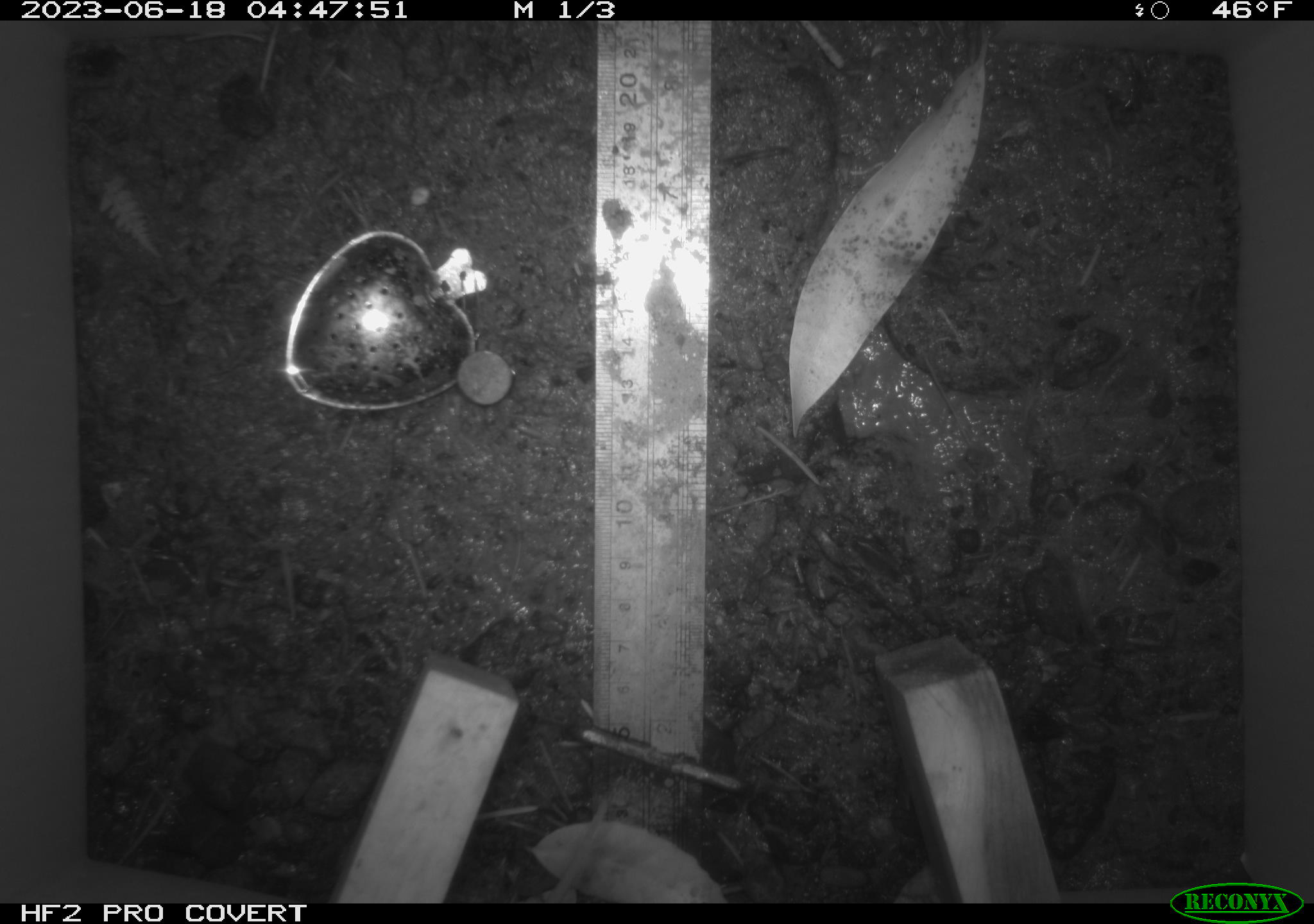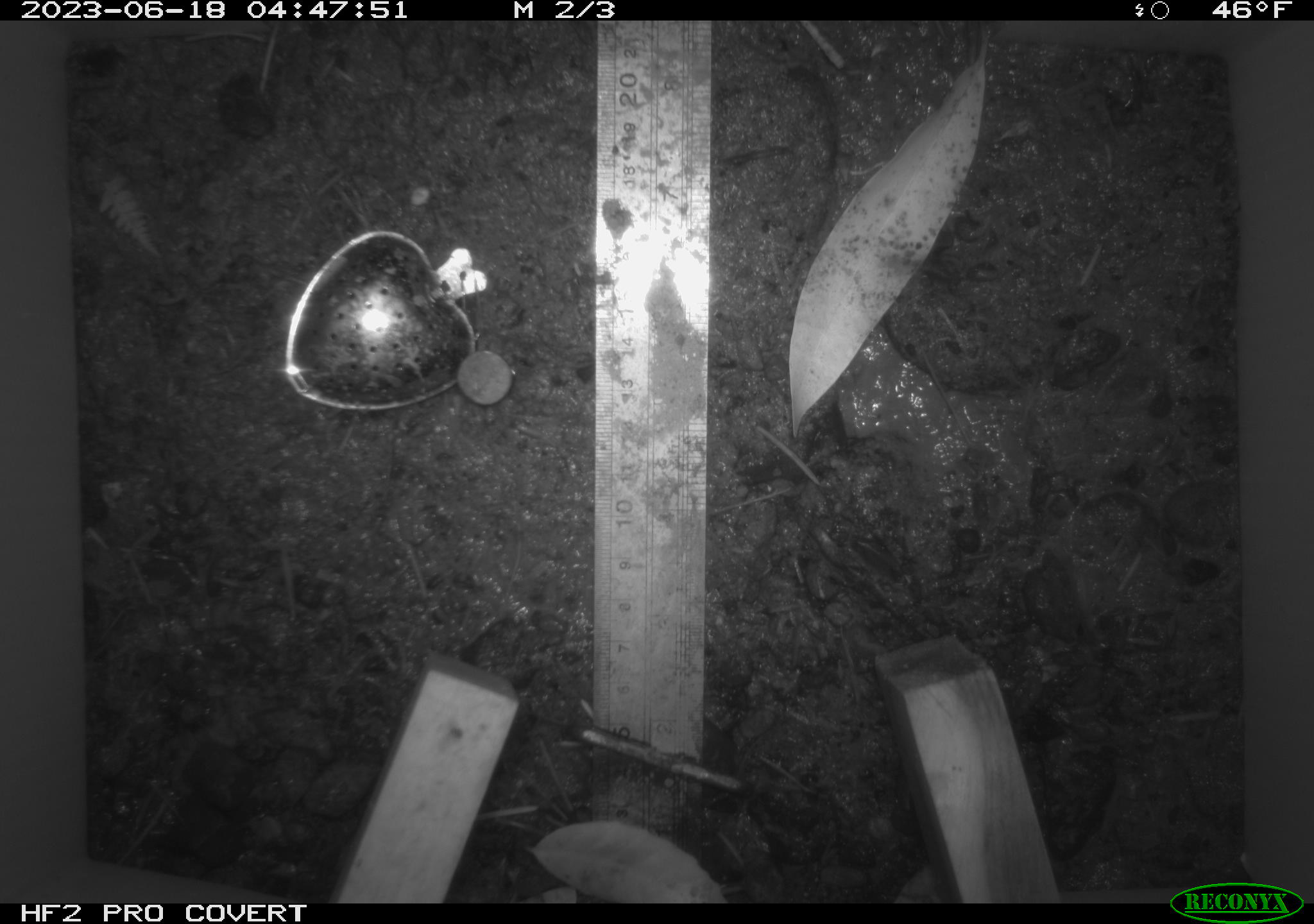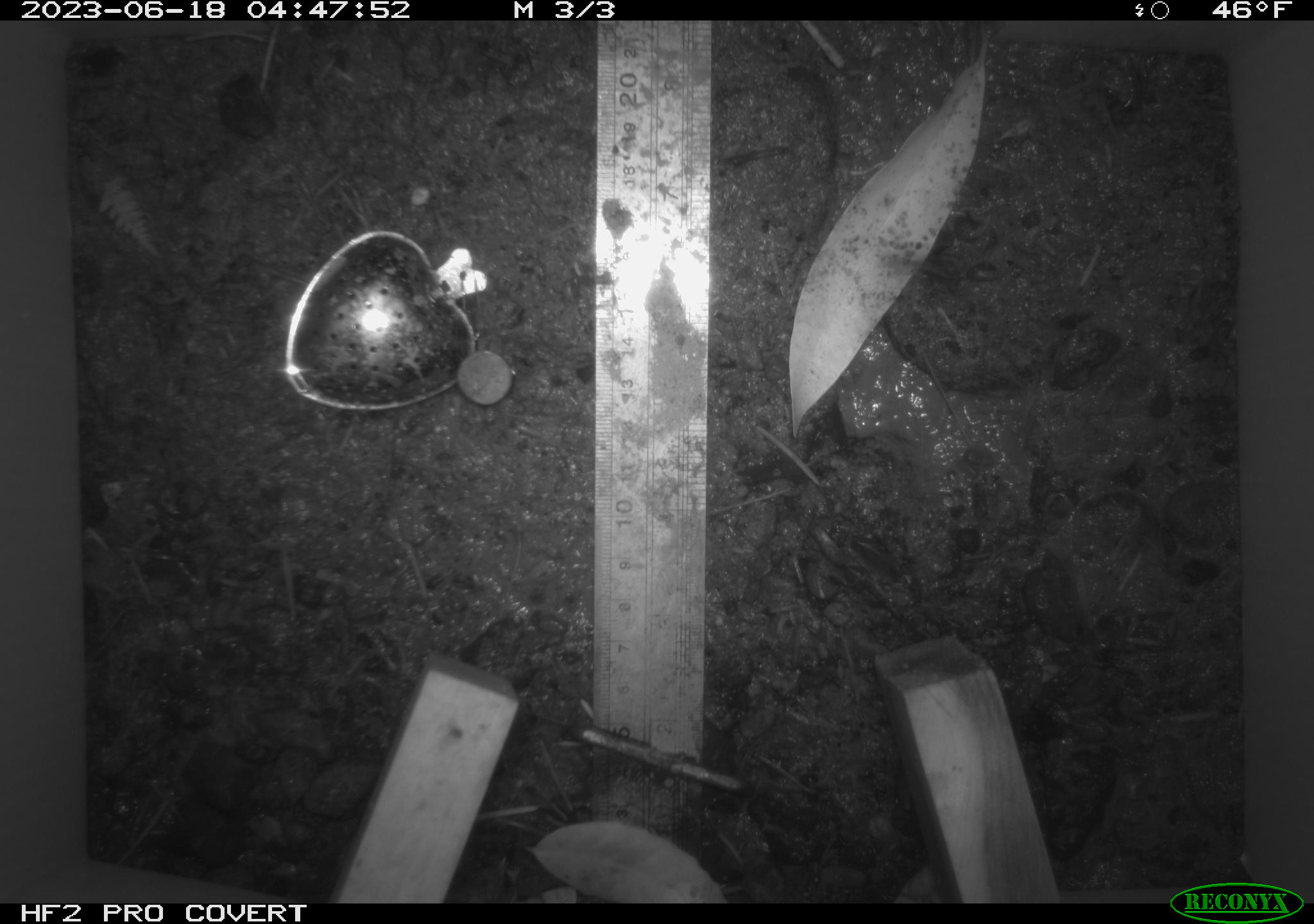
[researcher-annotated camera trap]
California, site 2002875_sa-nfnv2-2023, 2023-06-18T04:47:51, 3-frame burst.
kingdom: Animalia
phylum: Chordata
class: Mammalia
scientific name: Mammalia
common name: small mammal